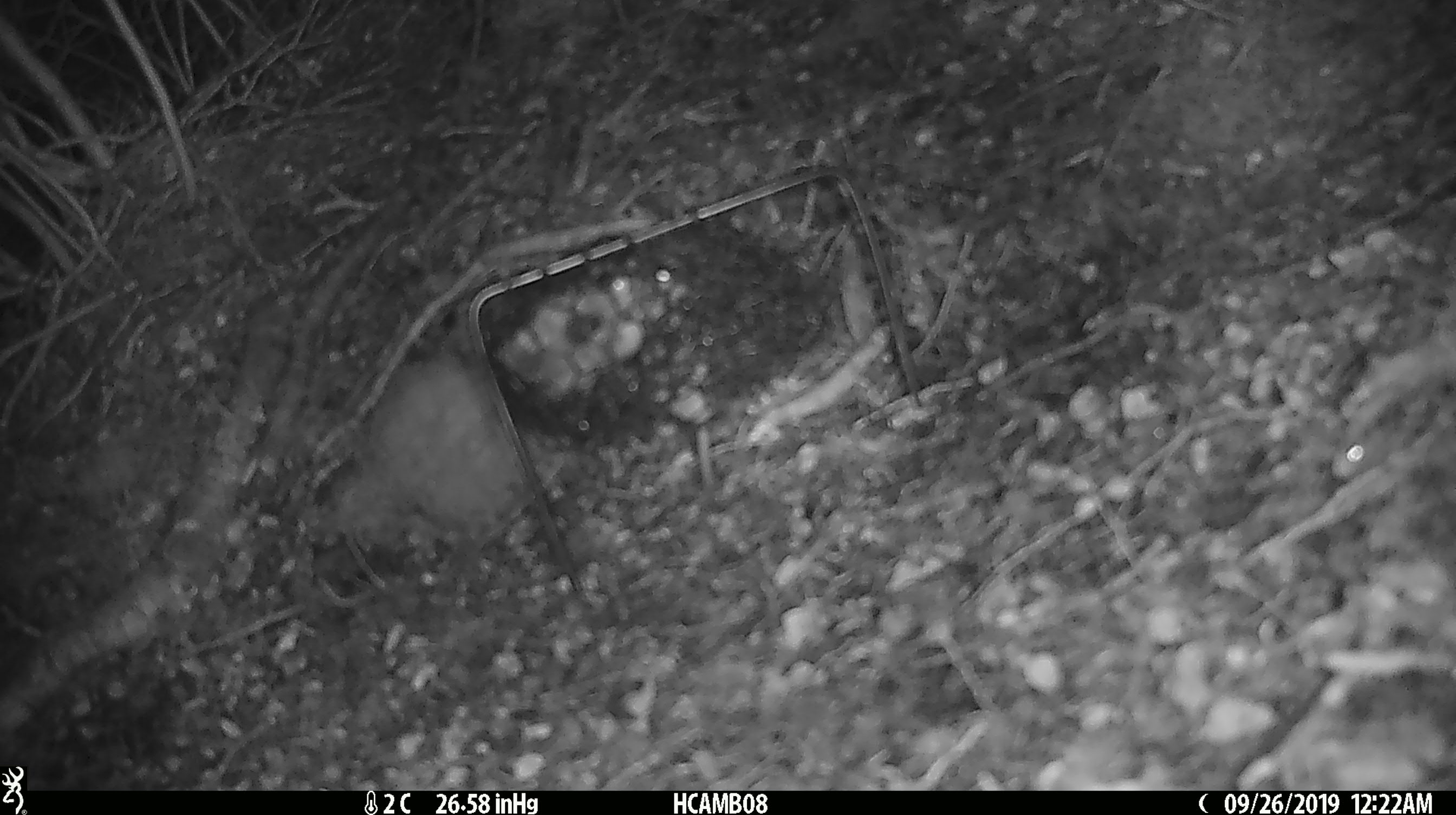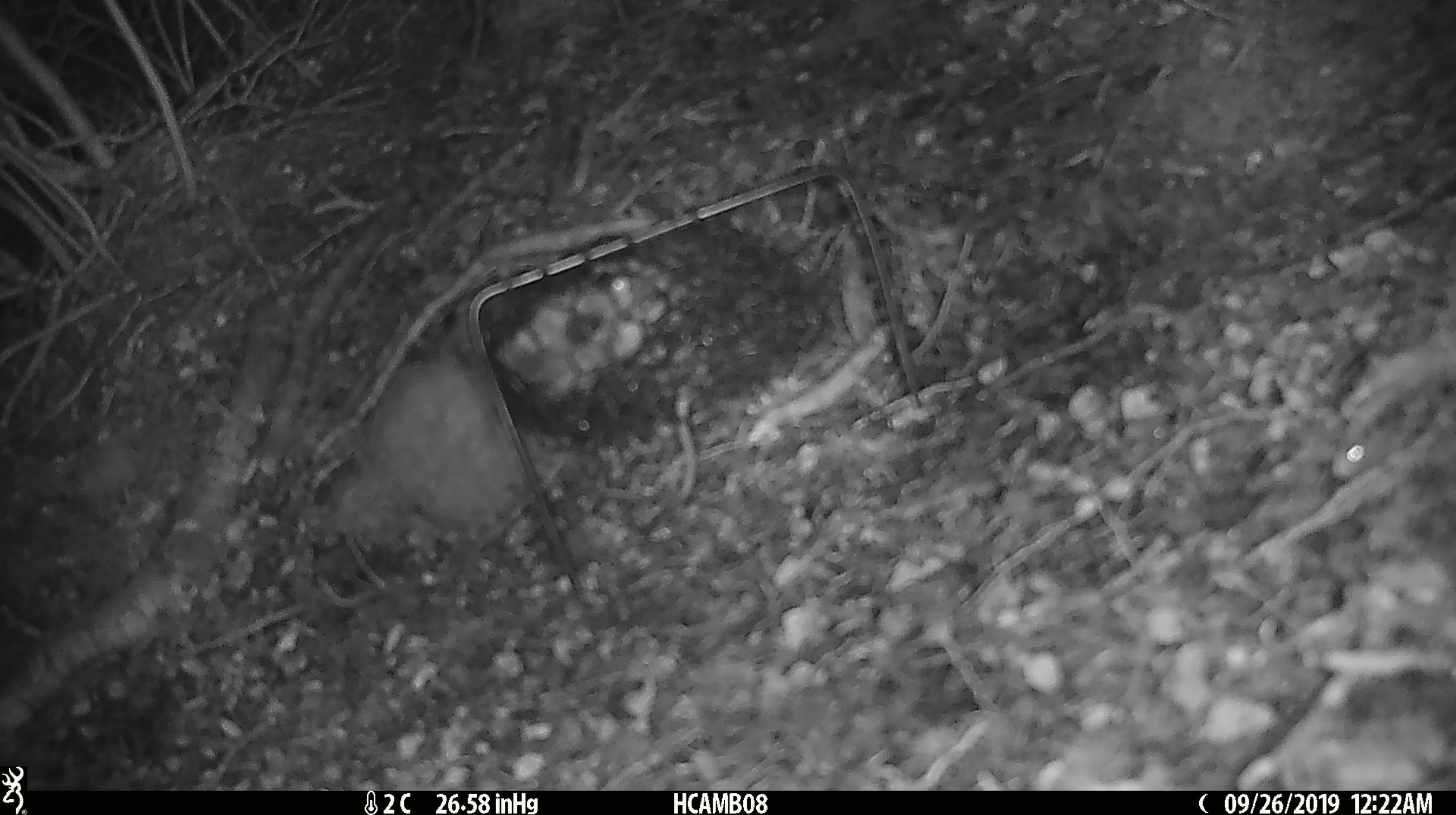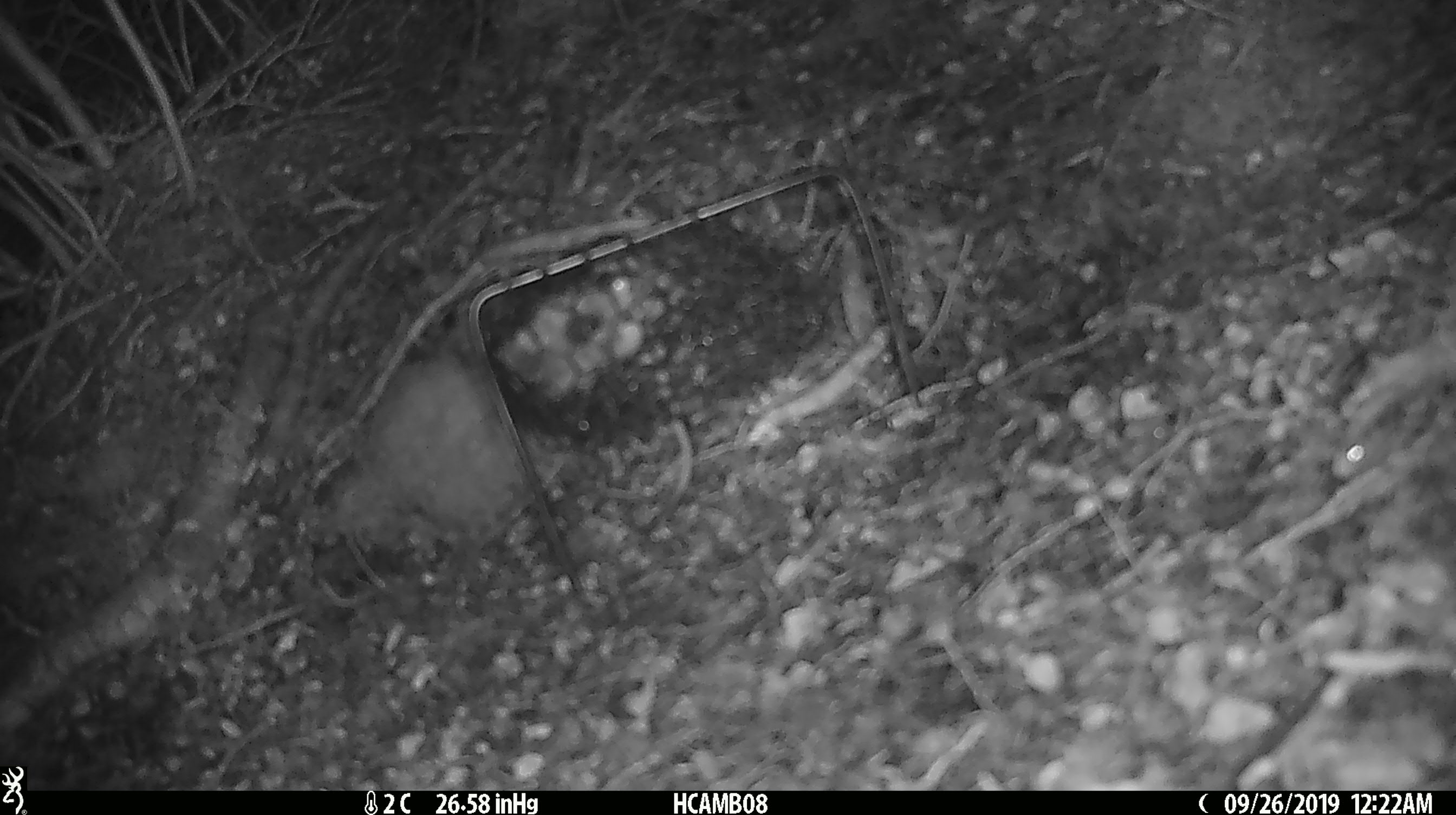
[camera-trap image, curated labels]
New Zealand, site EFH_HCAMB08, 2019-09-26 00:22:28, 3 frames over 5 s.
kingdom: Animalia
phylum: Chordata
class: Mammalia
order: Rodentia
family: Muridae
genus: Mus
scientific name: Mus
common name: mouse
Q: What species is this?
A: Mouse (Mus).